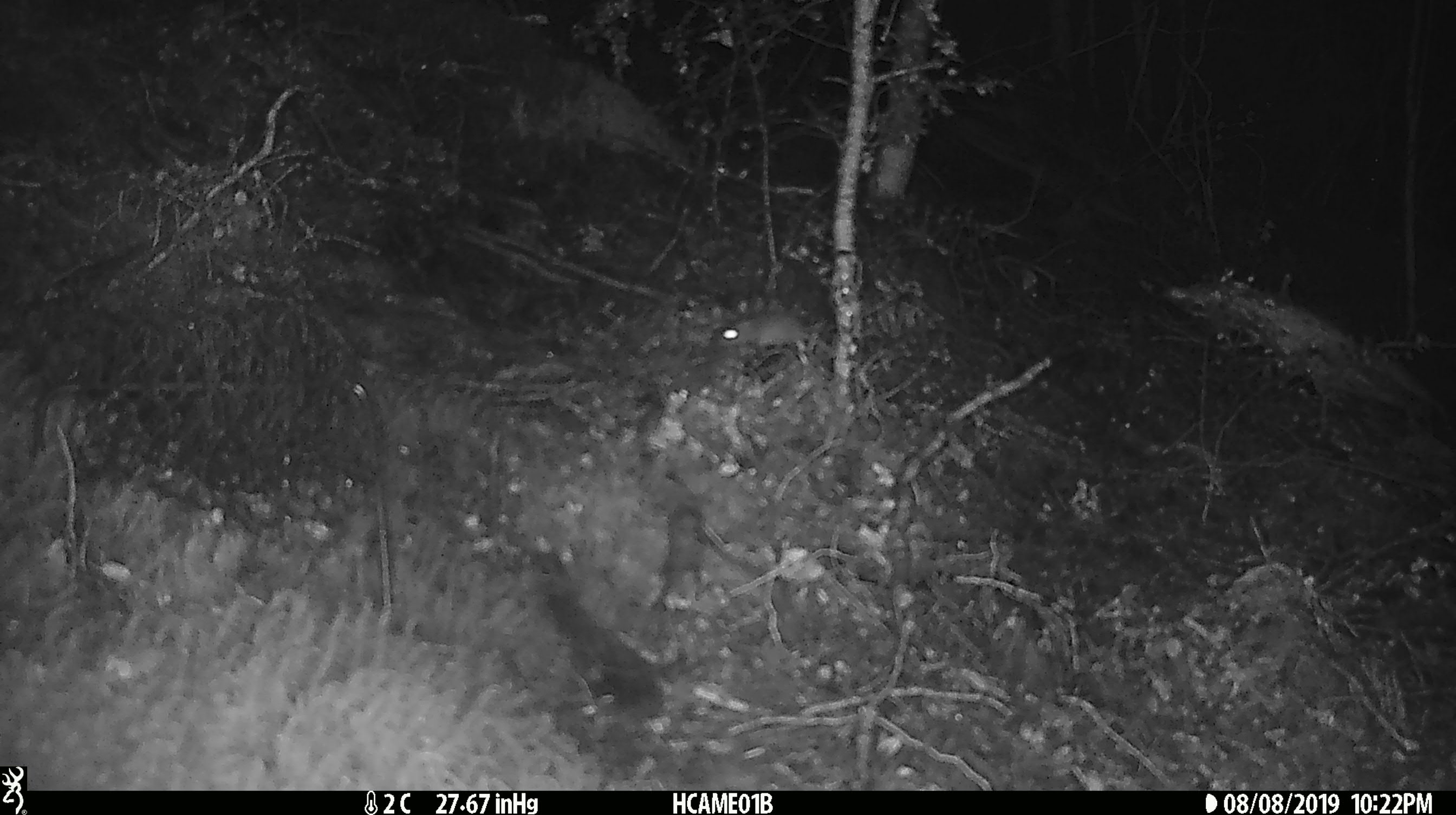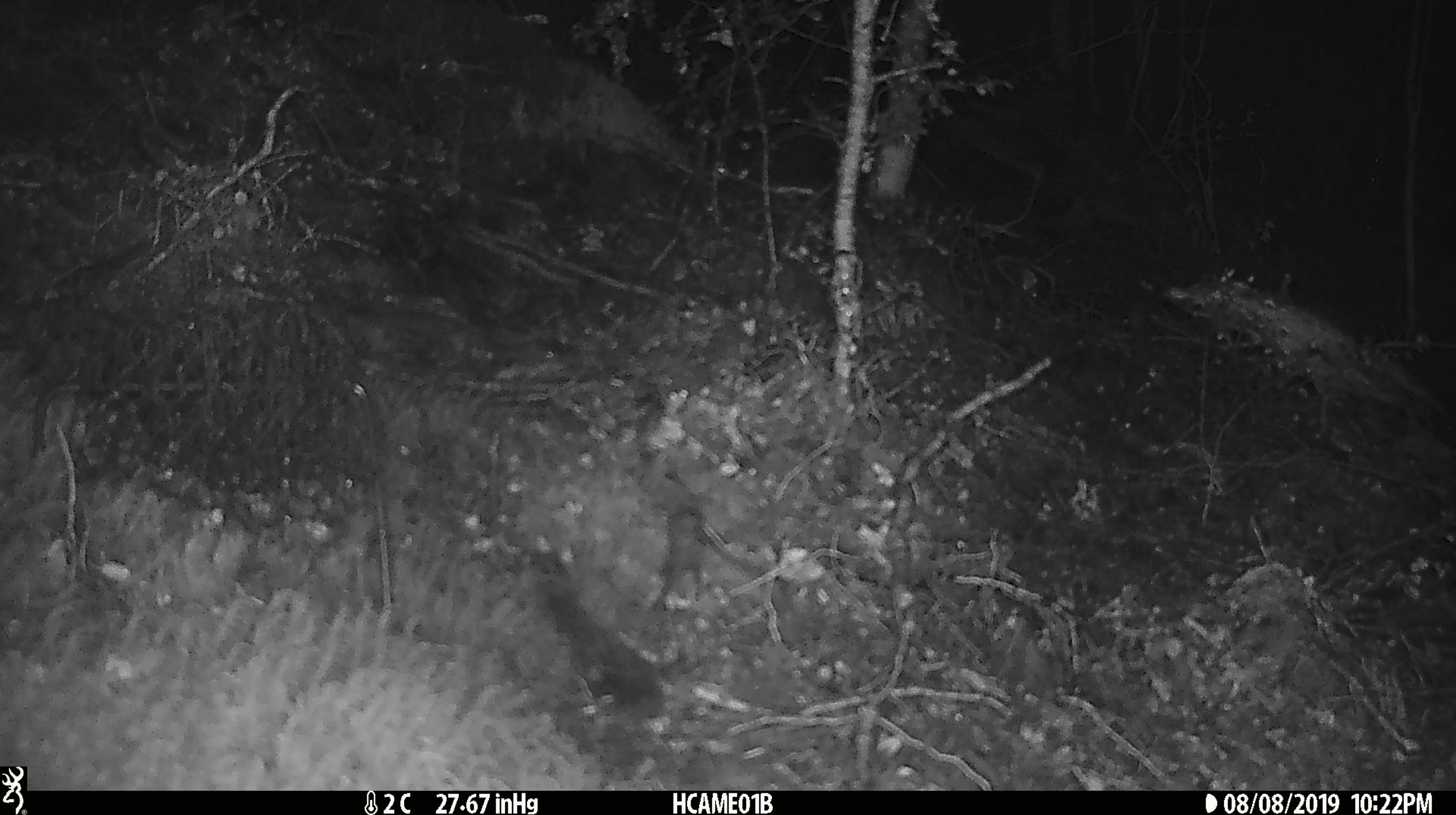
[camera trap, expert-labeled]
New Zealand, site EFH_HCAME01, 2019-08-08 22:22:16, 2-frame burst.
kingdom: Animalia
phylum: Chordata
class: Mammalia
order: Rodentia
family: Muridae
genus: Mus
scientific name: Mus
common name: mouse